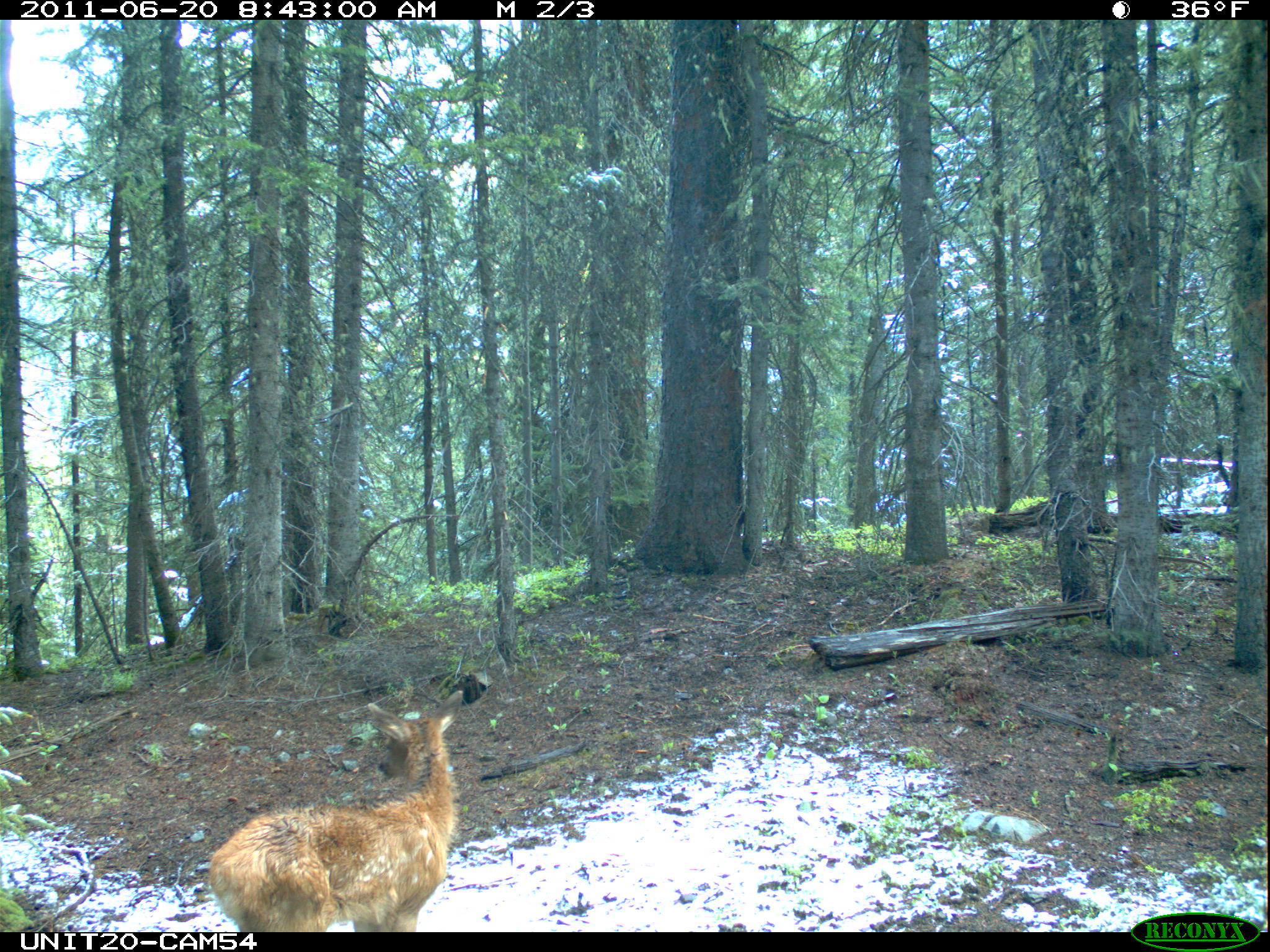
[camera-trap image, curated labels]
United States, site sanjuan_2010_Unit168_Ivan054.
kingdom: Animalia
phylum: Chordata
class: Mammalia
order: Artiodactyla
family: Cervidae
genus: Cervus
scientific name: Cervus elaphus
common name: red deer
Cervus elaphus (red deer).